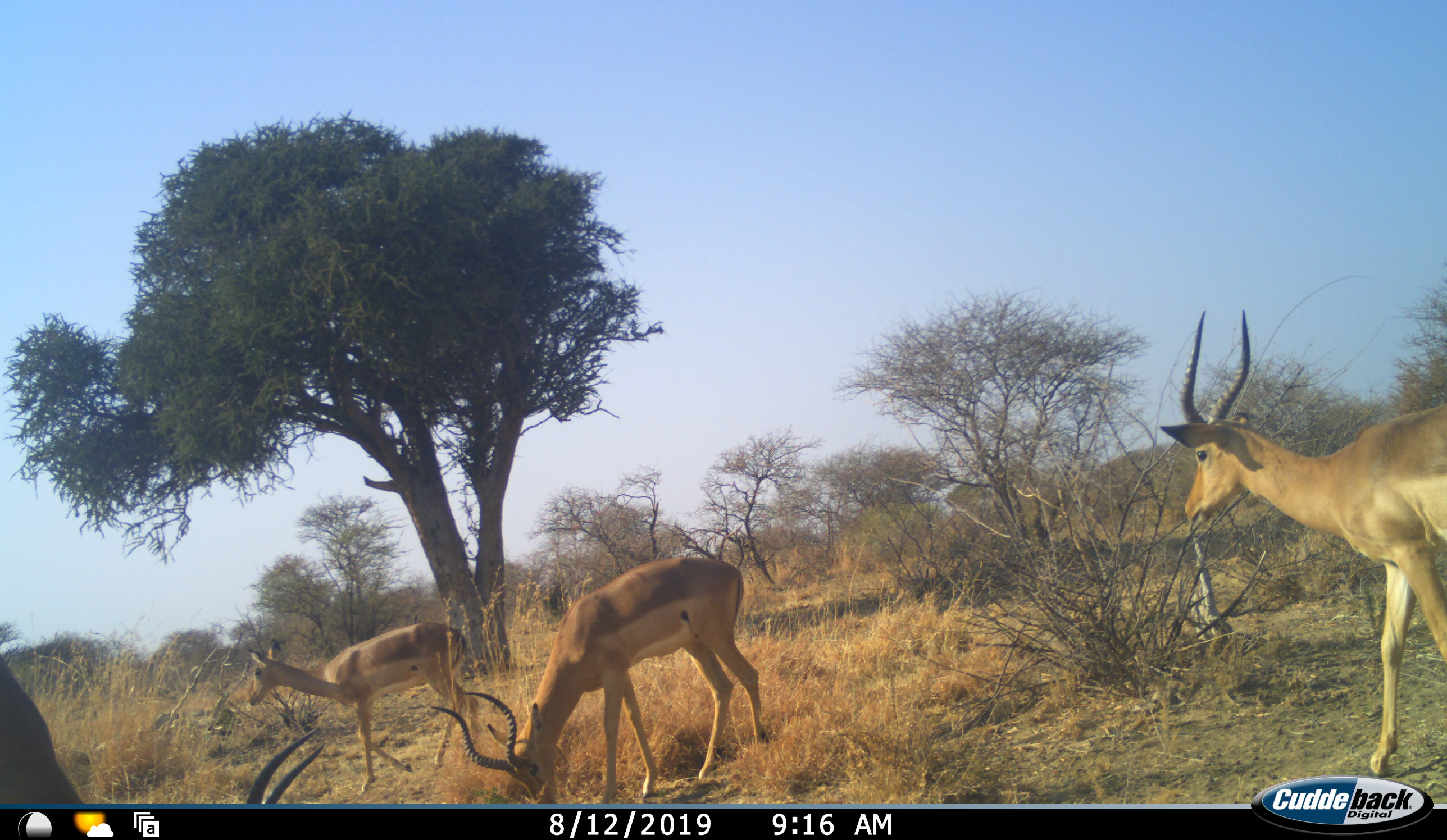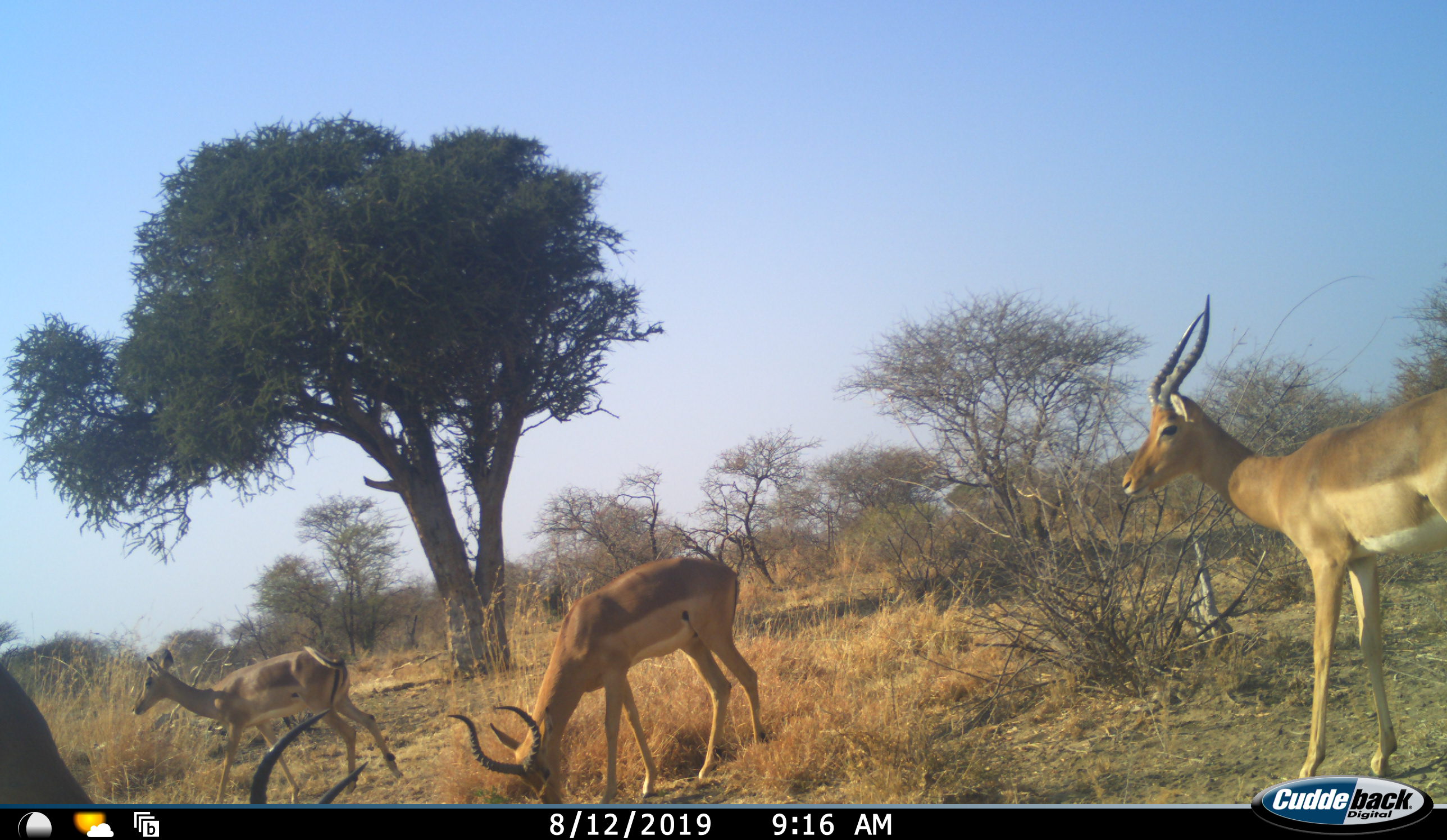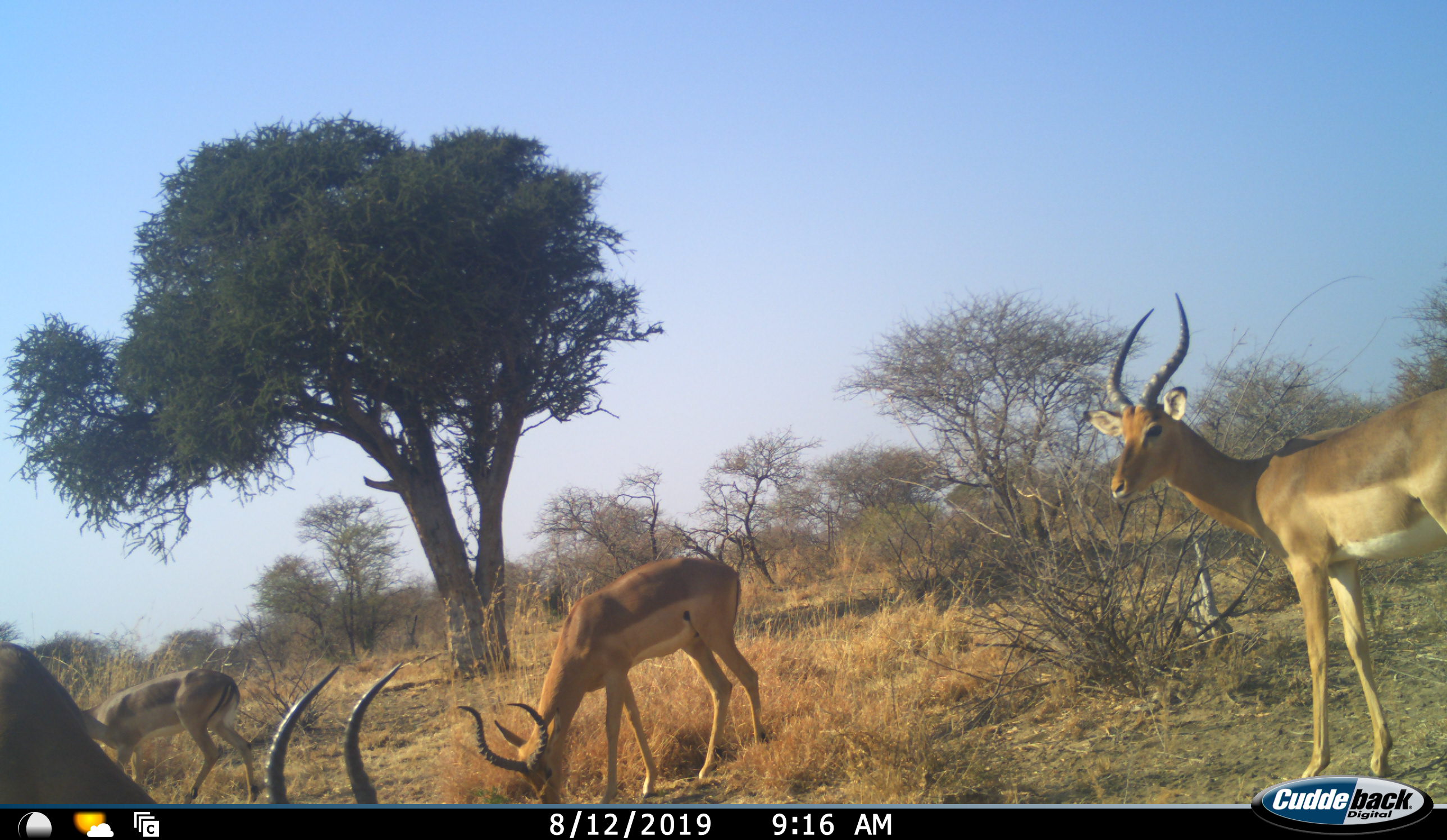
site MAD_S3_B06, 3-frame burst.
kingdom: Animalia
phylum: Chordata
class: Mammalia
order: Artiodactyla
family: Bovidae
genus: Aepyceros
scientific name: Aepyceros melampus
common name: impala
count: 4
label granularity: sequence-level